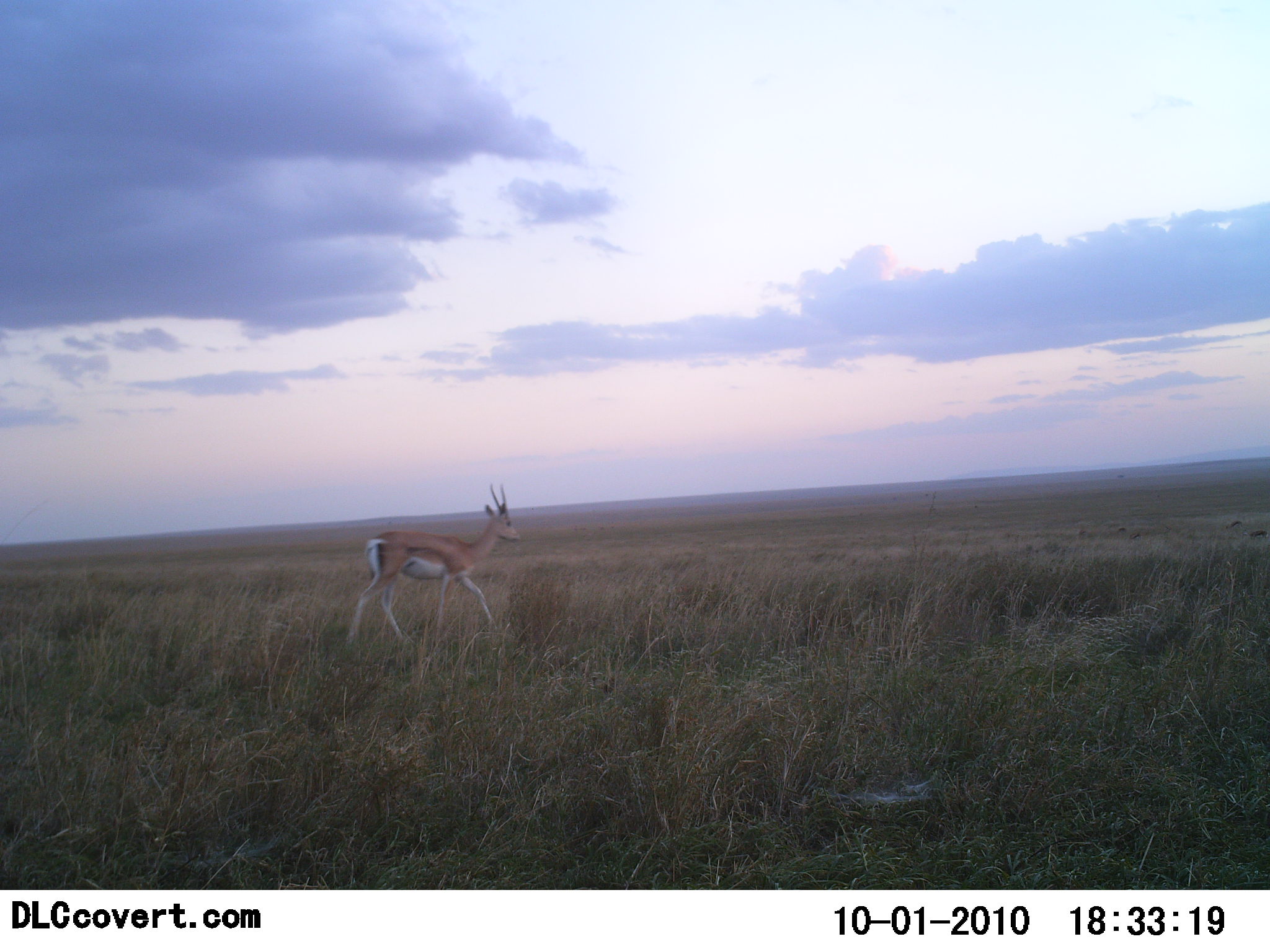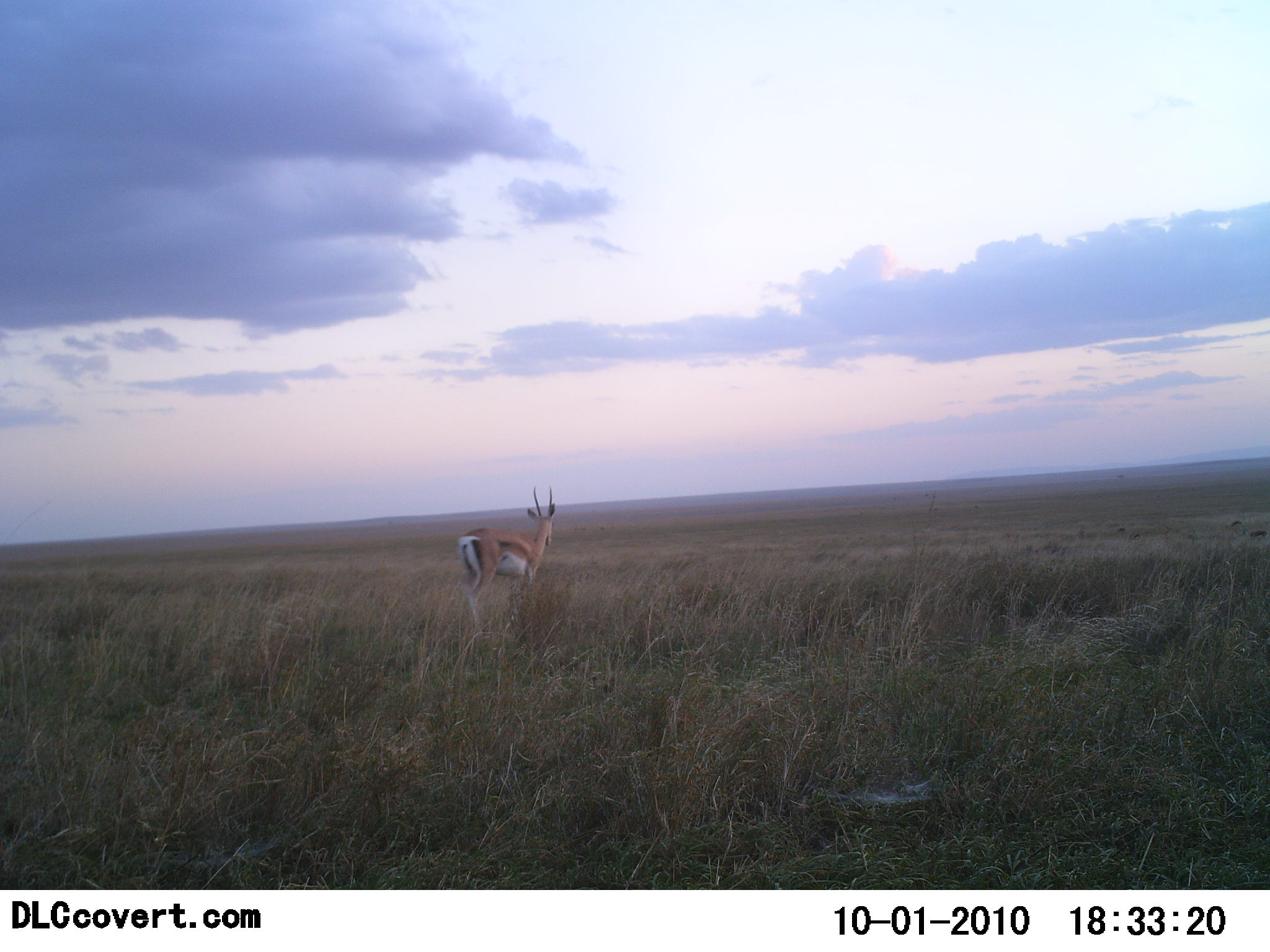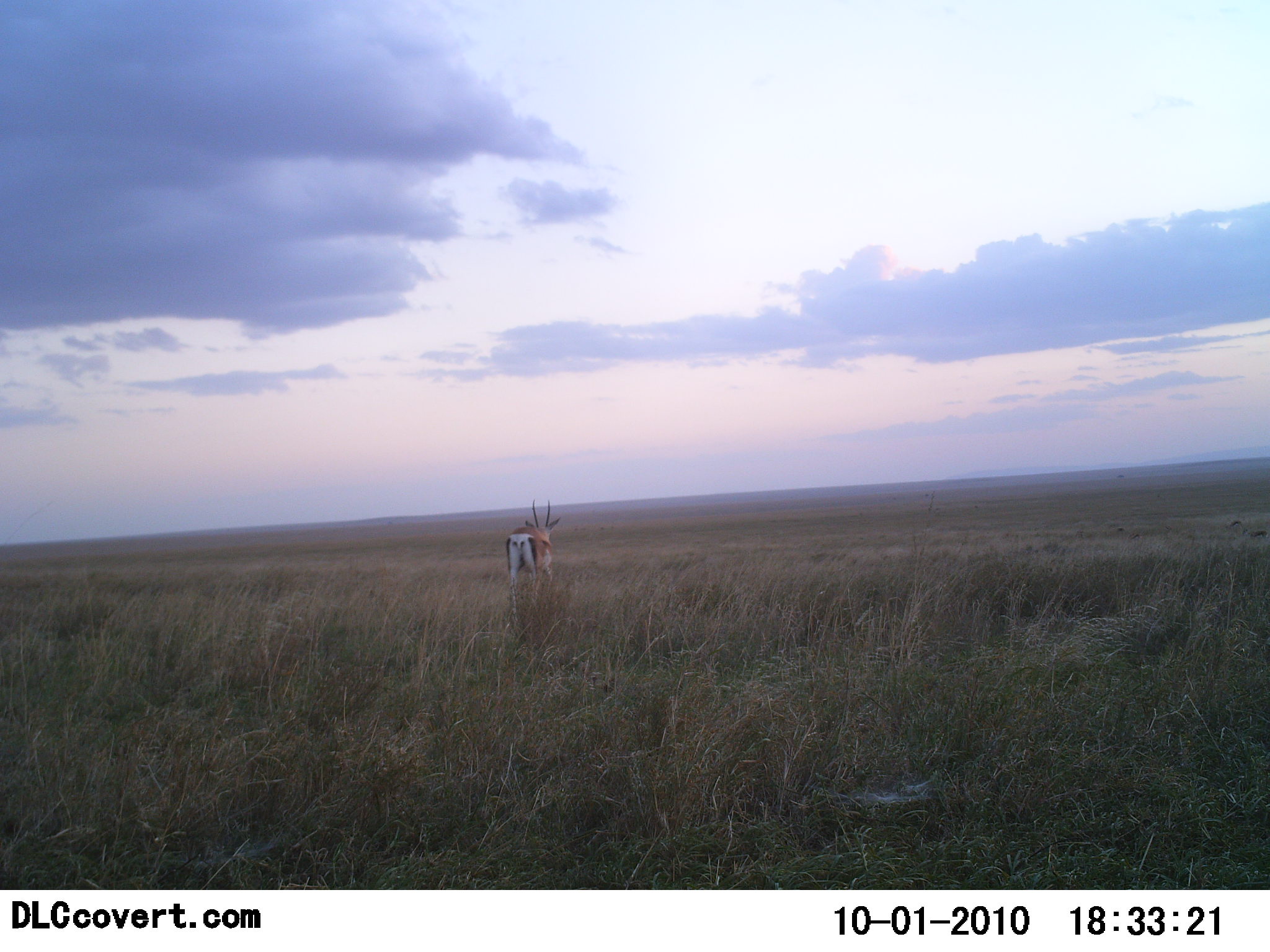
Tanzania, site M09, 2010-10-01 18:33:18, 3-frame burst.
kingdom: Animalia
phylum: Chordata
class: Mammalia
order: Artiodactyla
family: Bovidae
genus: Nanger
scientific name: Nanger granti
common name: grant's gazelle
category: gazellegrants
Gazellegrants (grant's gazelle) (Nanger granti), count 1. Behavior (volunteer vote fractions): standing 18%, resting 0%, moving 82%, interacting 0%. Young present (vote fraction): 0%. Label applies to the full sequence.